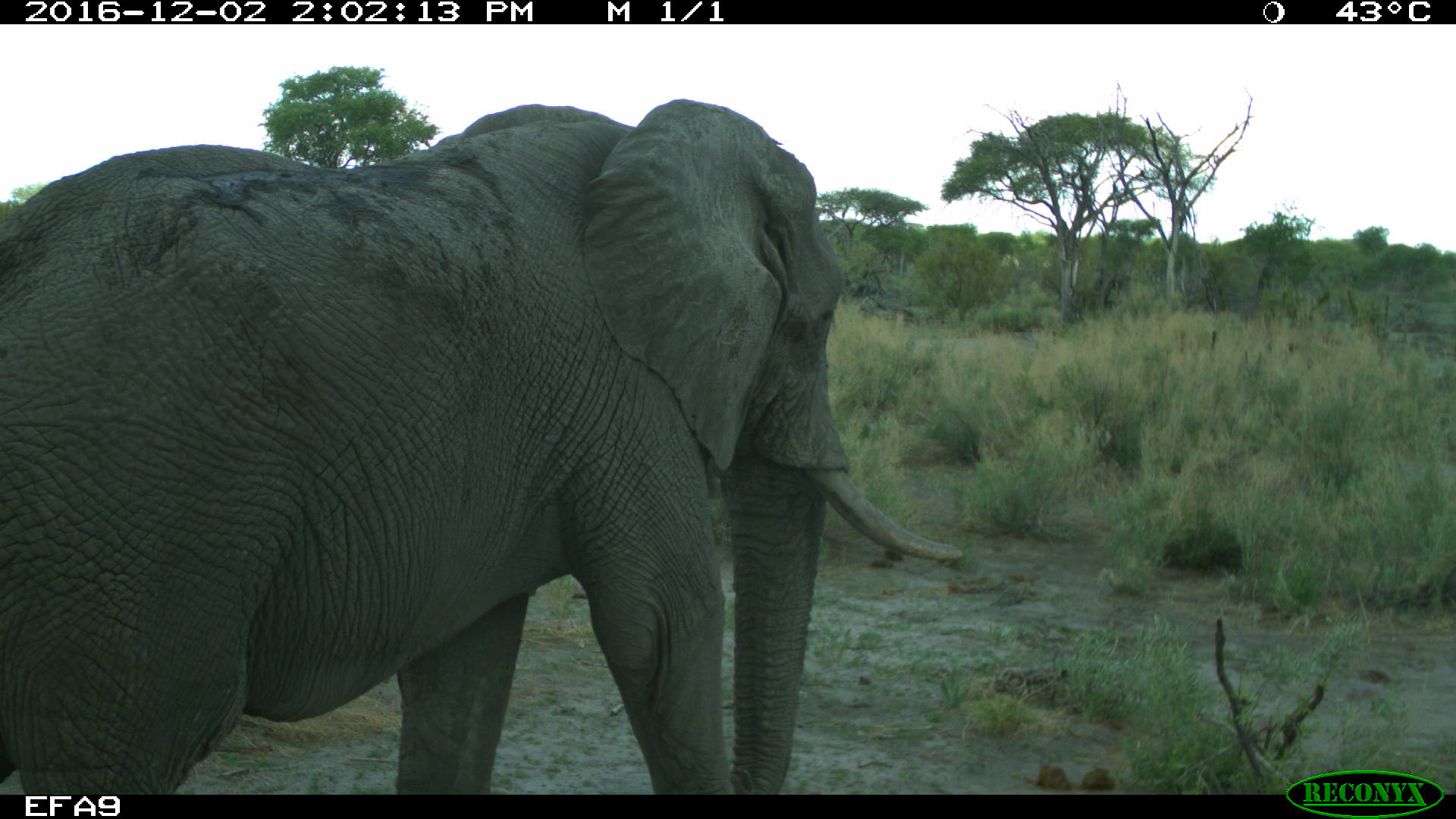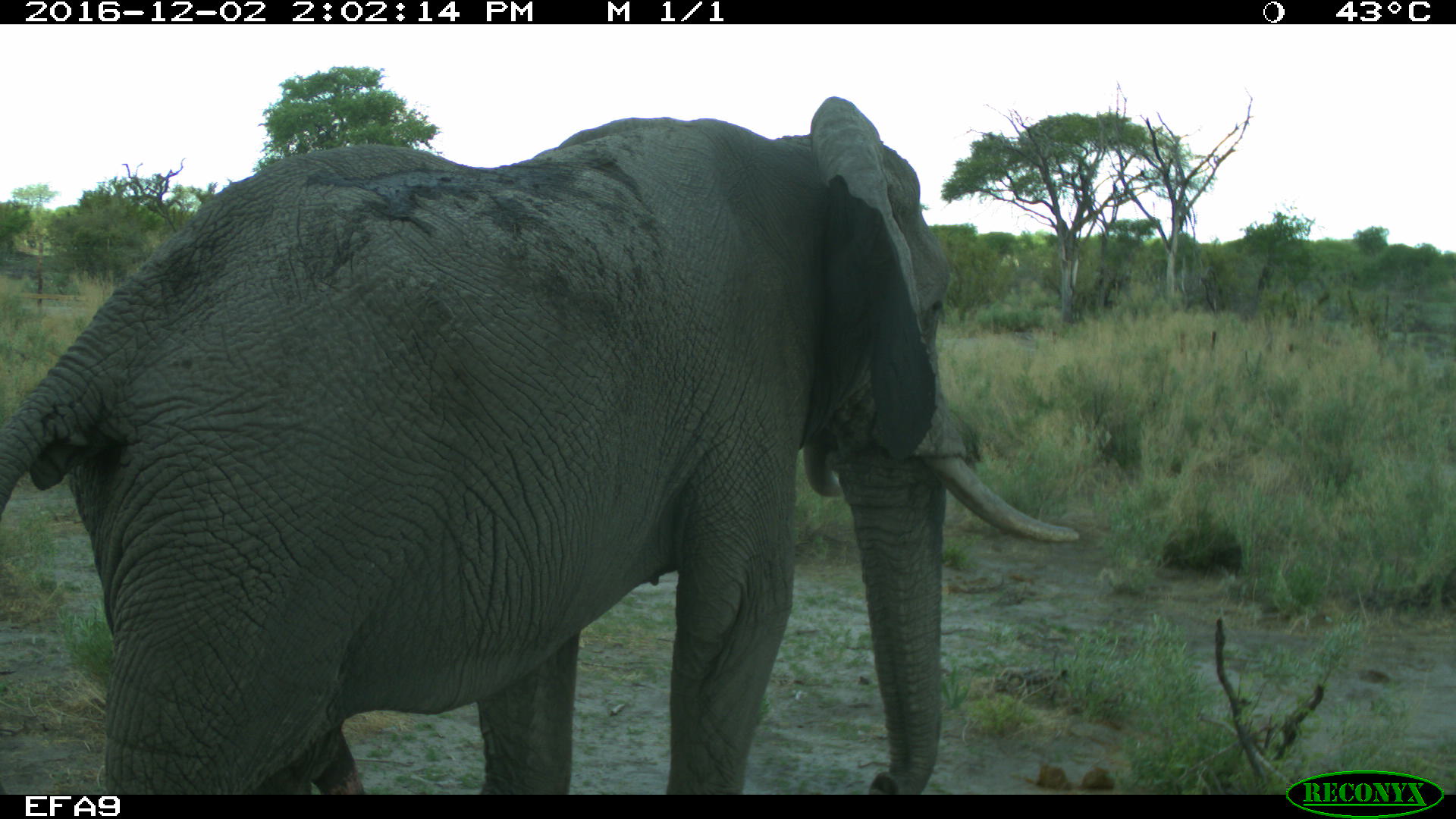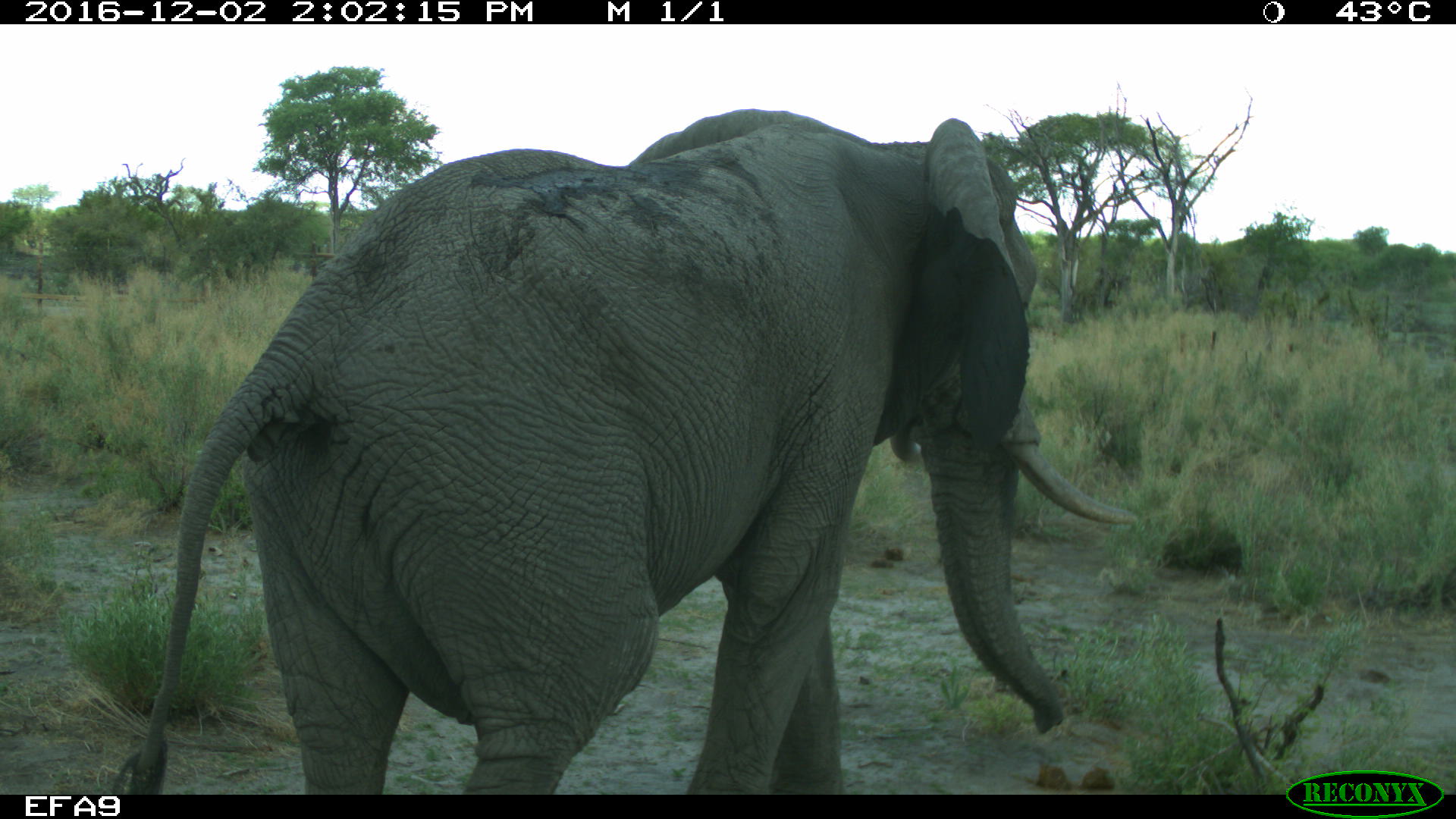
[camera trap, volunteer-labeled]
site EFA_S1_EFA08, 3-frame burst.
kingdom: Animalia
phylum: Chordata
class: Mammalia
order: Proboscidea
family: Elephantidae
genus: Loxodonta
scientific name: Loxodonta africana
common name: african bush elephant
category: elephant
Elephant (african bush elephant) (Loxodonta africana), count 1. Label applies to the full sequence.